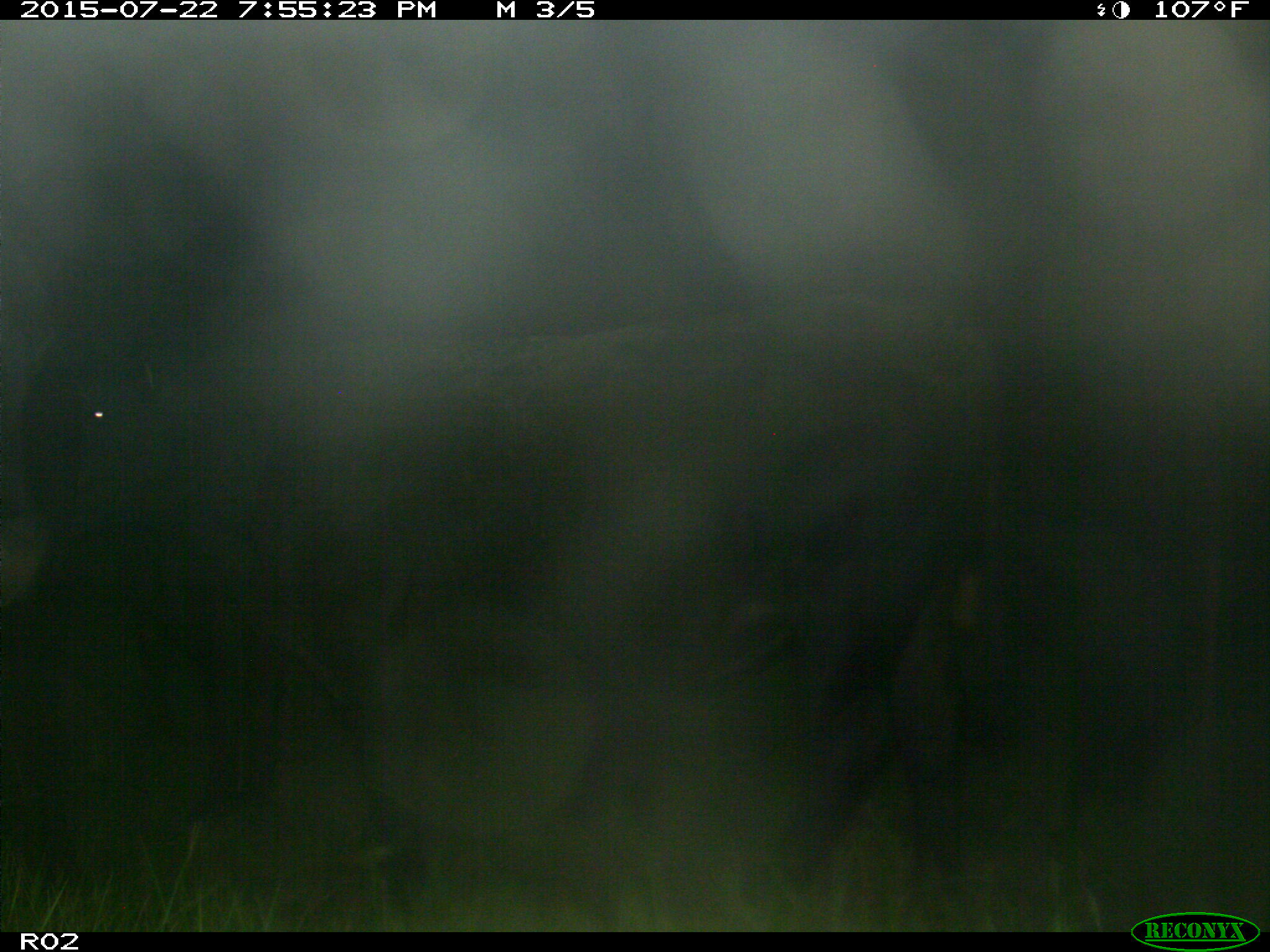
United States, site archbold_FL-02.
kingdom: Animalia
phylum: Chordata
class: Mammalia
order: Artiodactyla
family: Bovidae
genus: Bos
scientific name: Bos taurus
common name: domestic cow